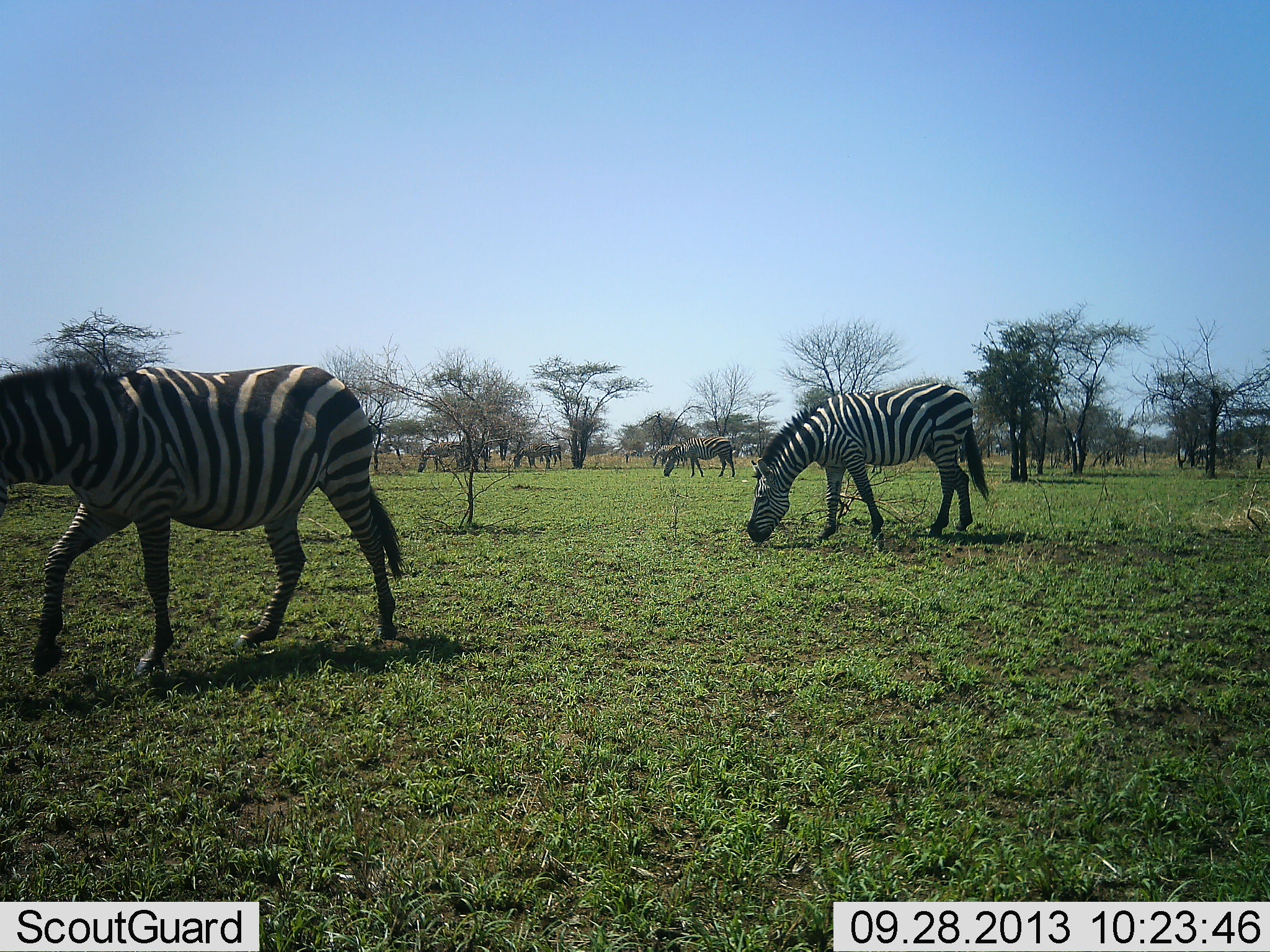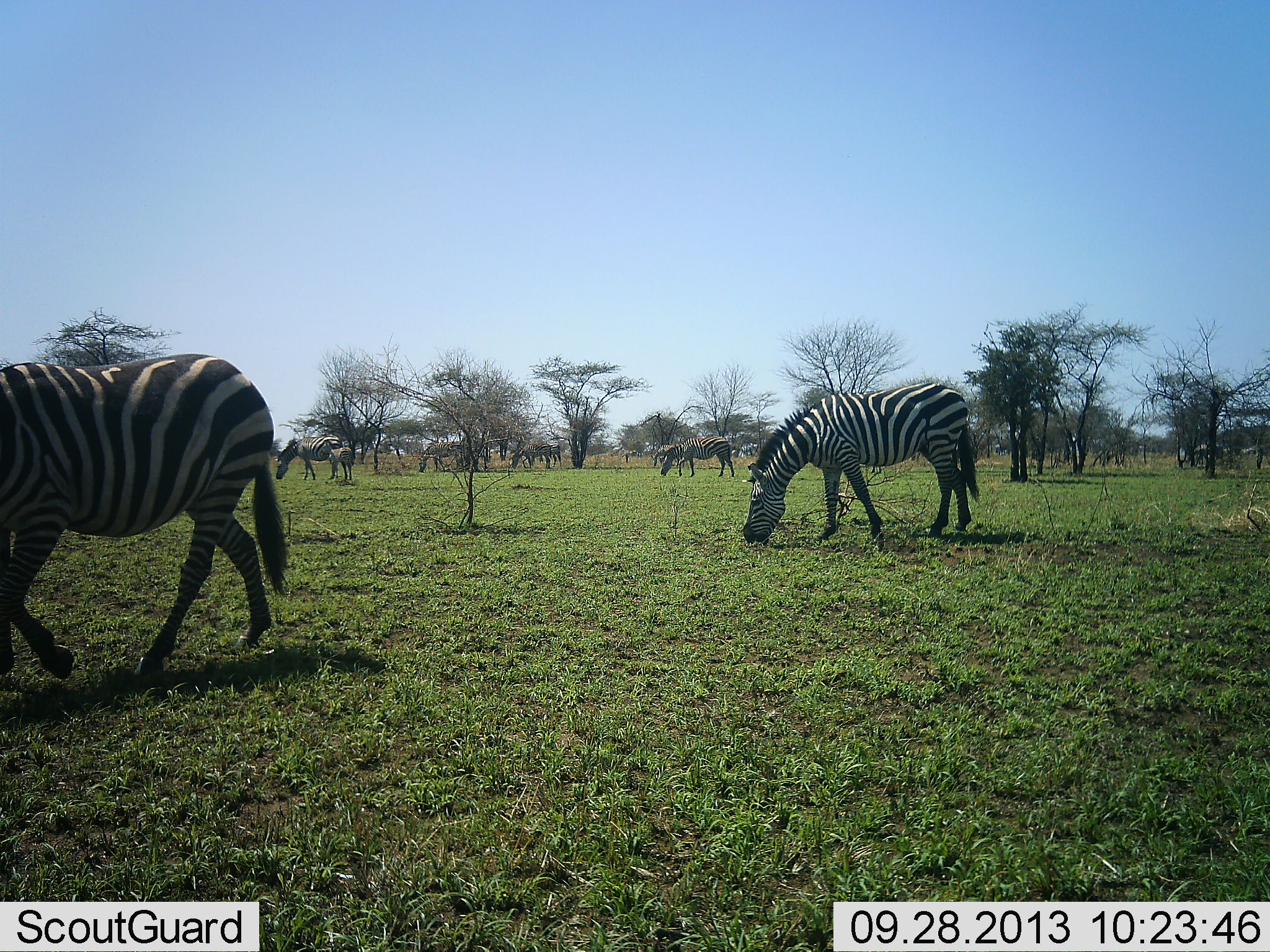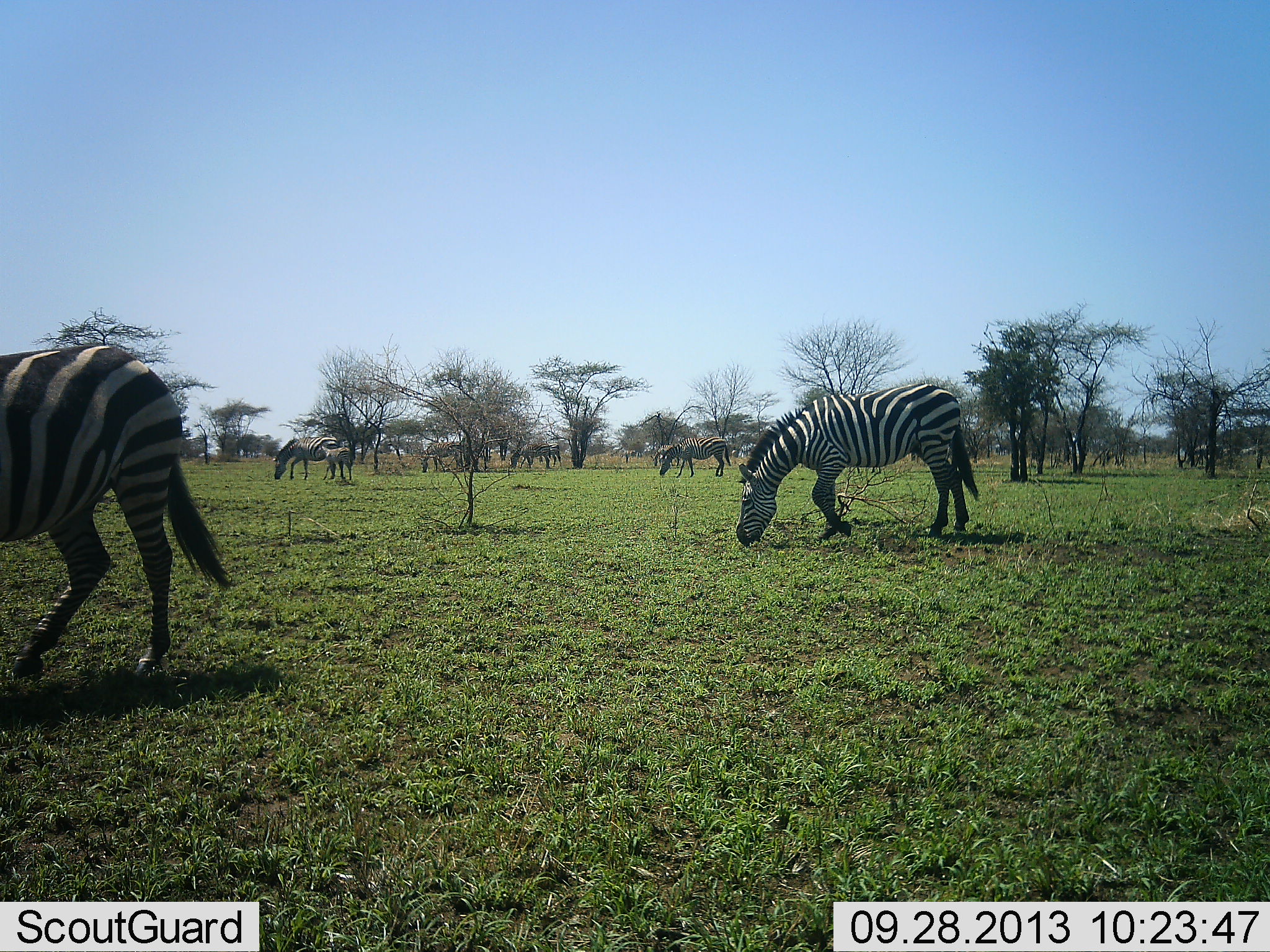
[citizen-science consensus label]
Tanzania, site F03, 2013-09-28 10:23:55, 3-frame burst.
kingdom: Animalia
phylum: Chordata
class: Mammalia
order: Perissodactyla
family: Equidae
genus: Equus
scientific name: Equus quagga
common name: plains zebra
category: zebra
Zebra (plains zebra) (Equus quagga), count 7. Behavior (volunteer vote fractions): standing 36%, resting 0%, moving 55%, interacting 9%. Young present (vote fraction): 64%. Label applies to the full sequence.